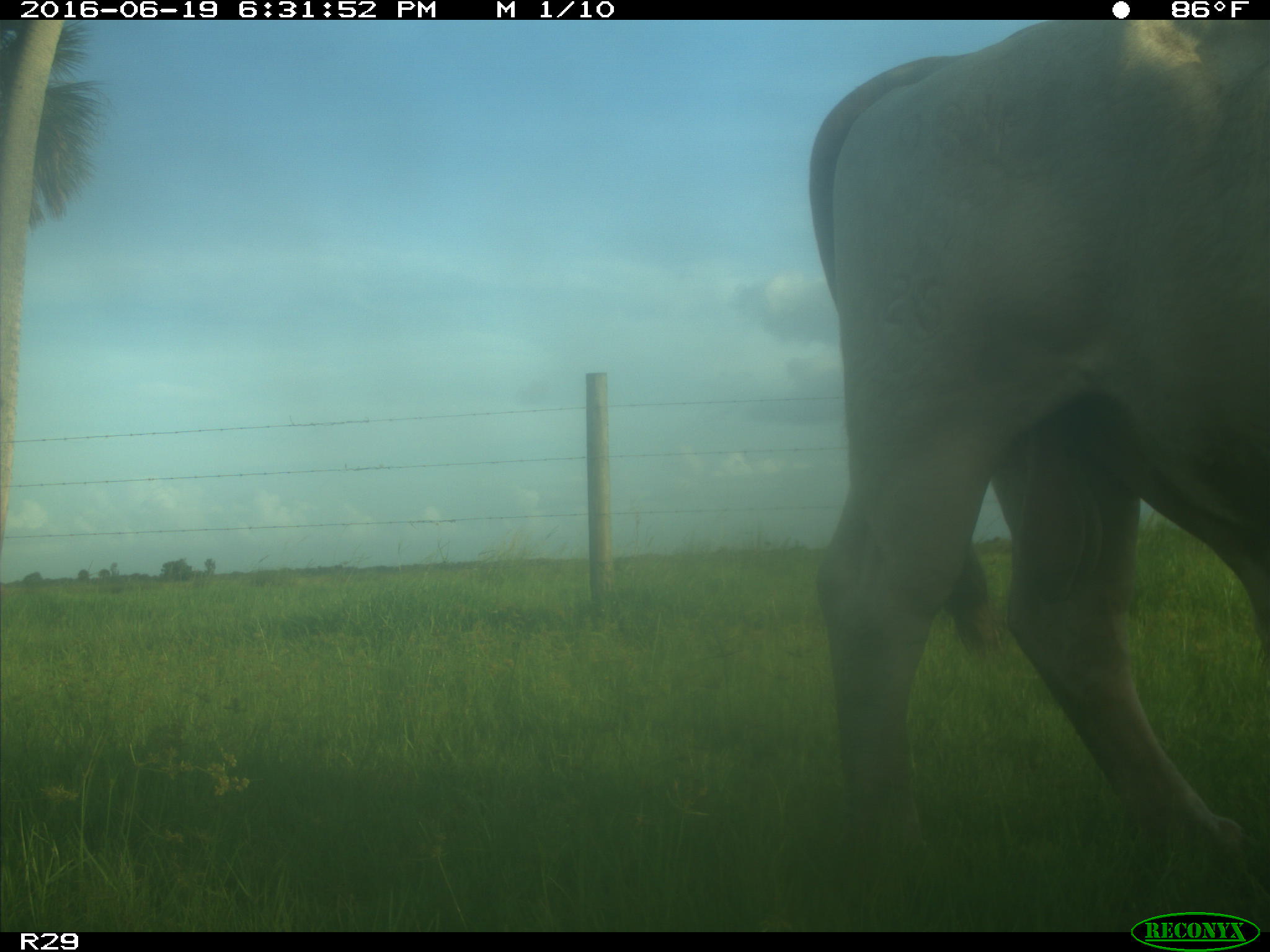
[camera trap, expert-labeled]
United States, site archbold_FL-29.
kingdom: Animalia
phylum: Chordata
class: Mammalia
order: Artiodactyla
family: Bovidae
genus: Bos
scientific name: Bos taurus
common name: domestic cow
Bos taurus (domestic cow).